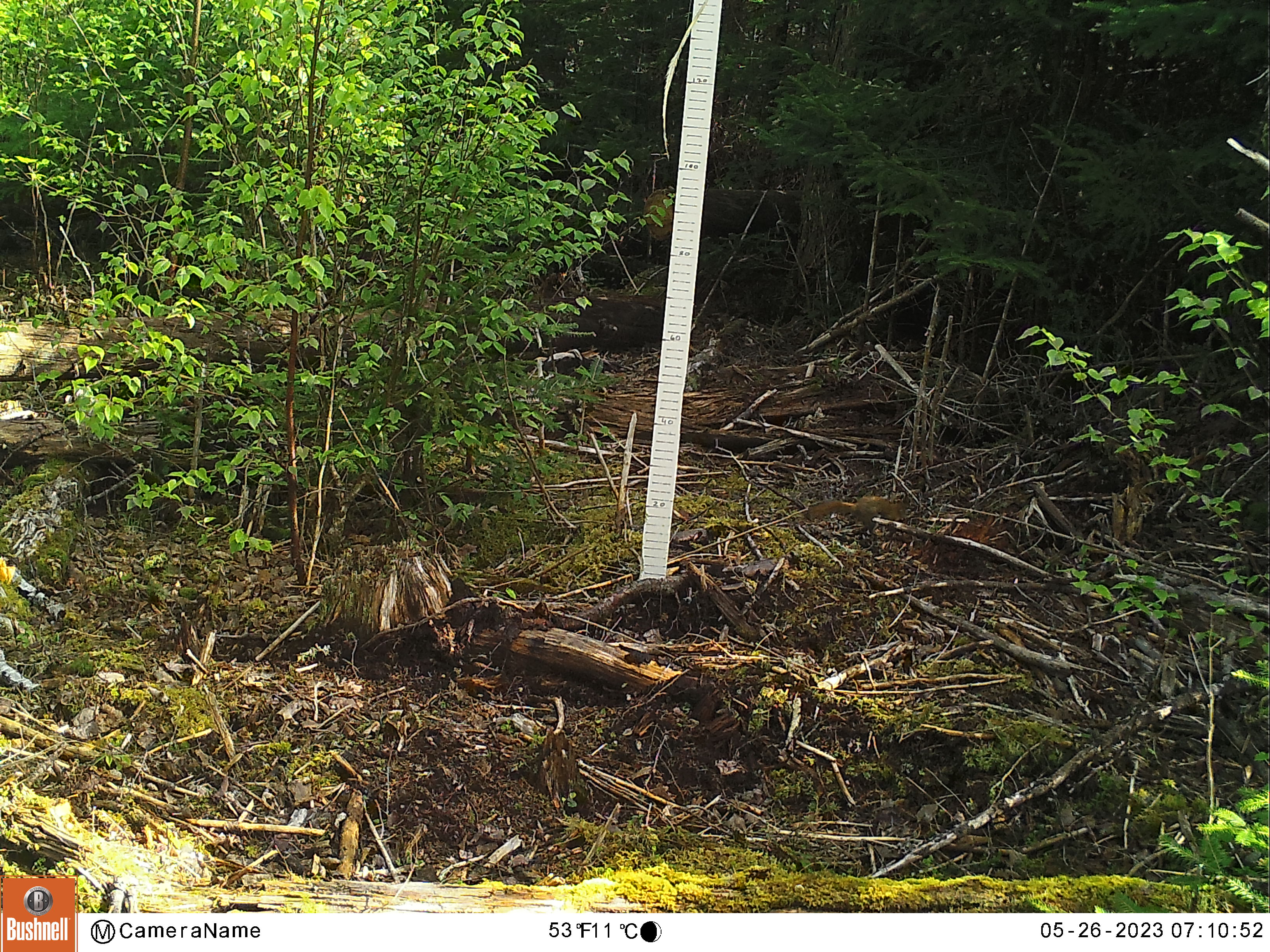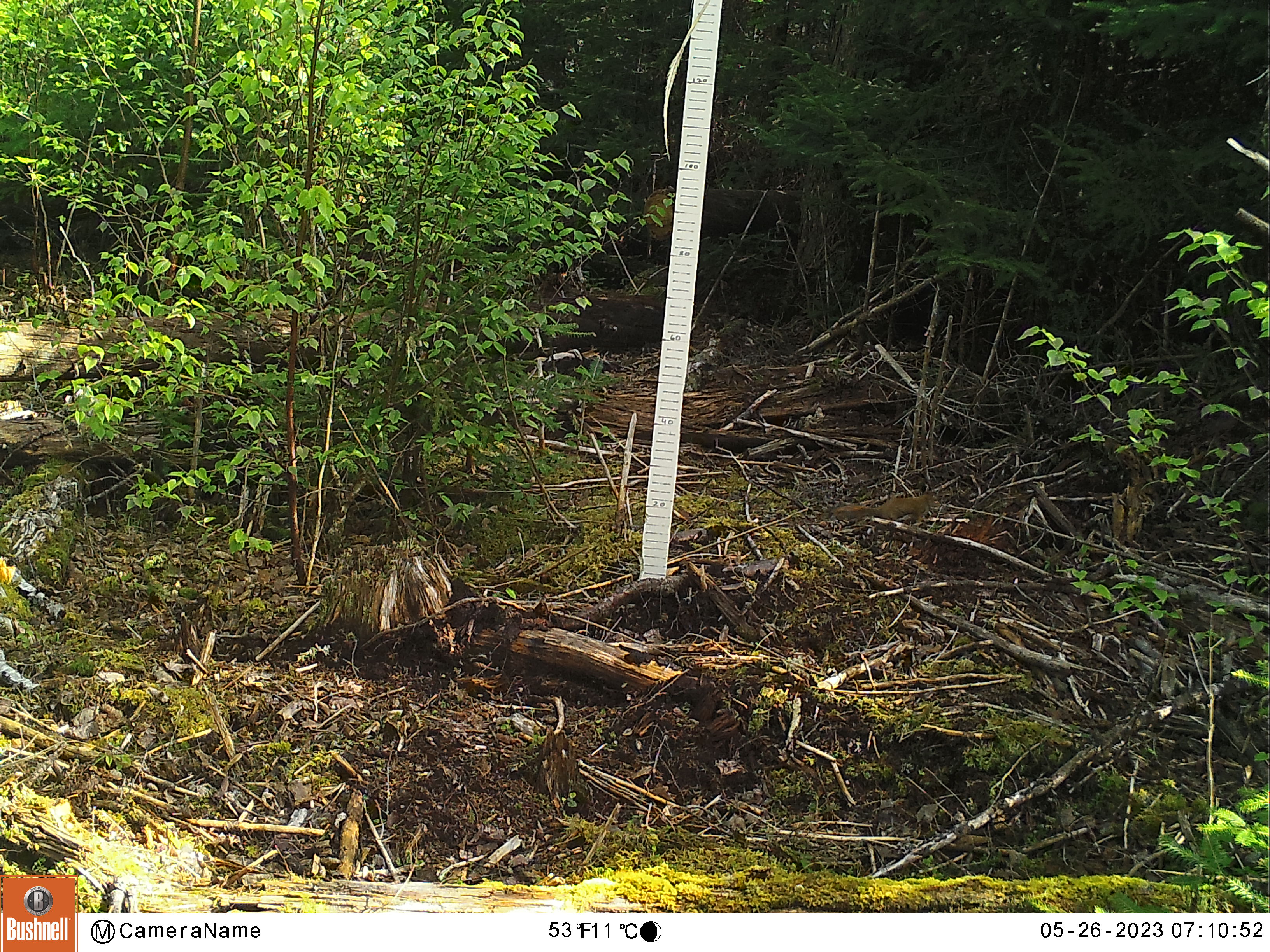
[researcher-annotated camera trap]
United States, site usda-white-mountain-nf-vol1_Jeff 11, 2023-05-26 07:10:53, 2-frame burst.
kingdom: Animalia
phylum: Chordata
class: Mammalia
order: Rodentia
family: Sciuridae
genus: Tamiasciurus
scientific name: Tamiasciurus hudsonicus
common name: red squirrel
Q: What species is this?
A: Red squirrel (Tamiasciurus hudsonicus).